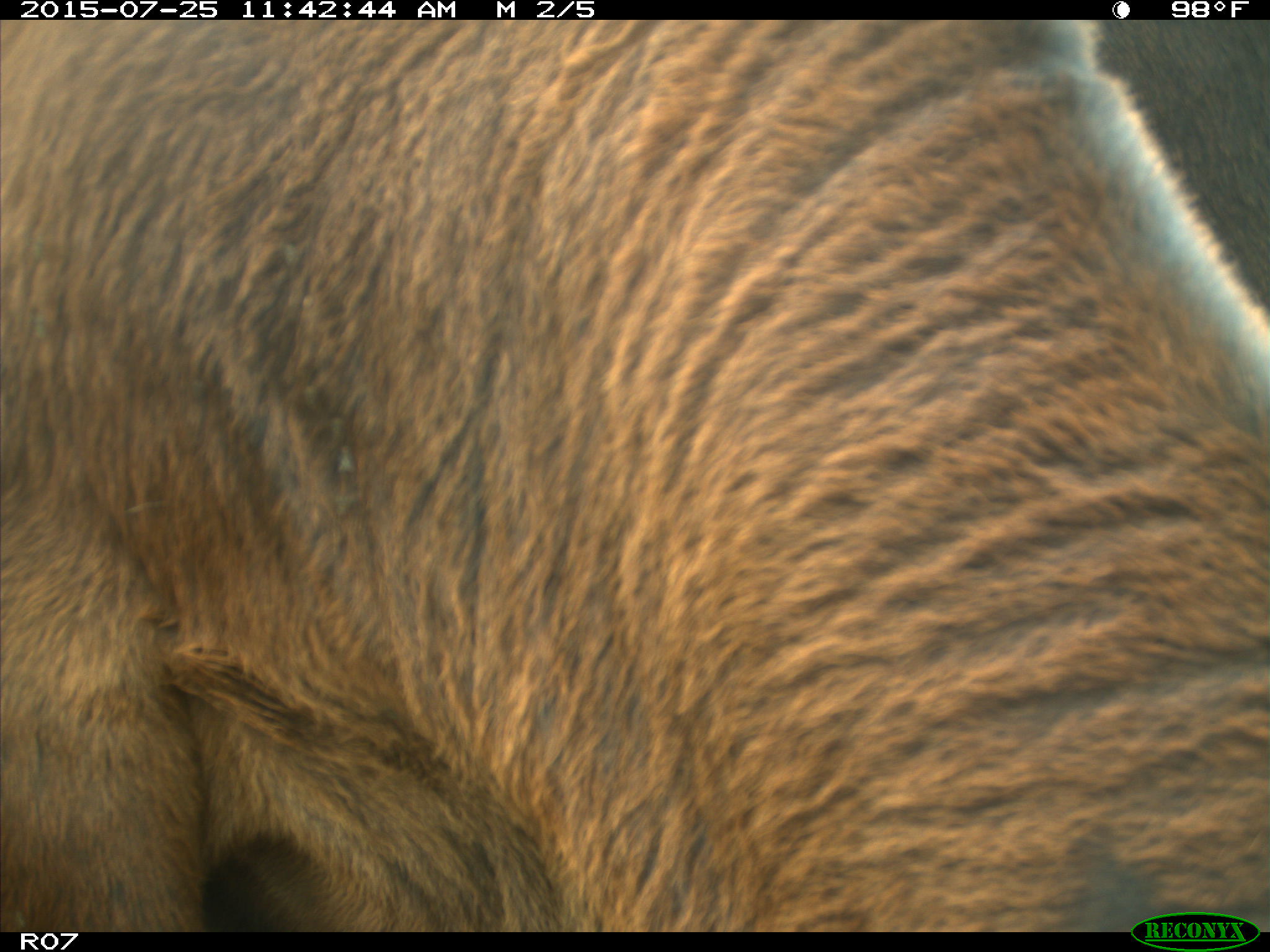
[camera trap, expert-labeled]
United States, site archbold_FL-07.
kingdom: Animalia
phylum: Chordata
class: Mammalia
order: Artiodactyla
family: Bovidae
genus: Bos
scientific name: Bos taurus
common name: domestic cow